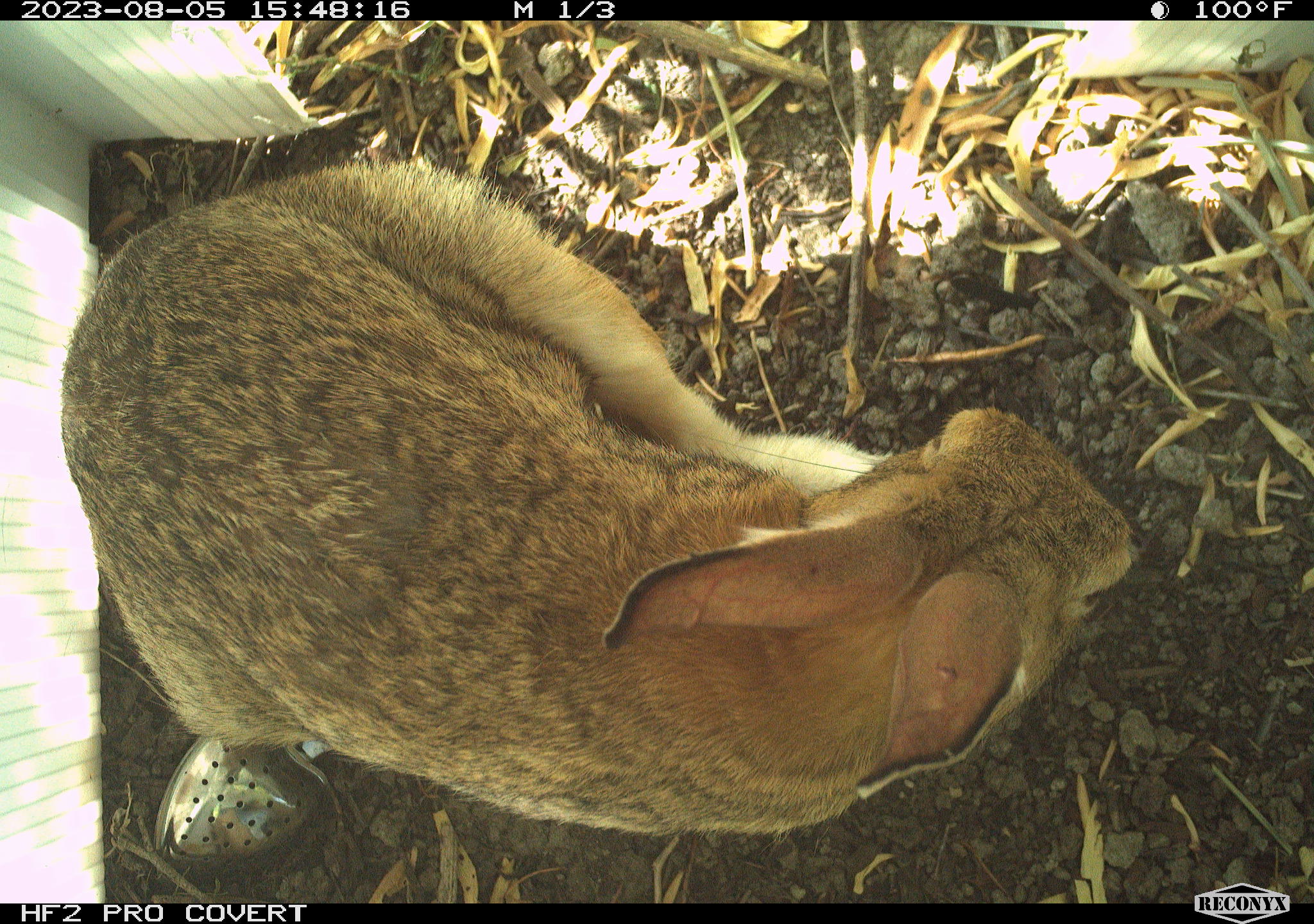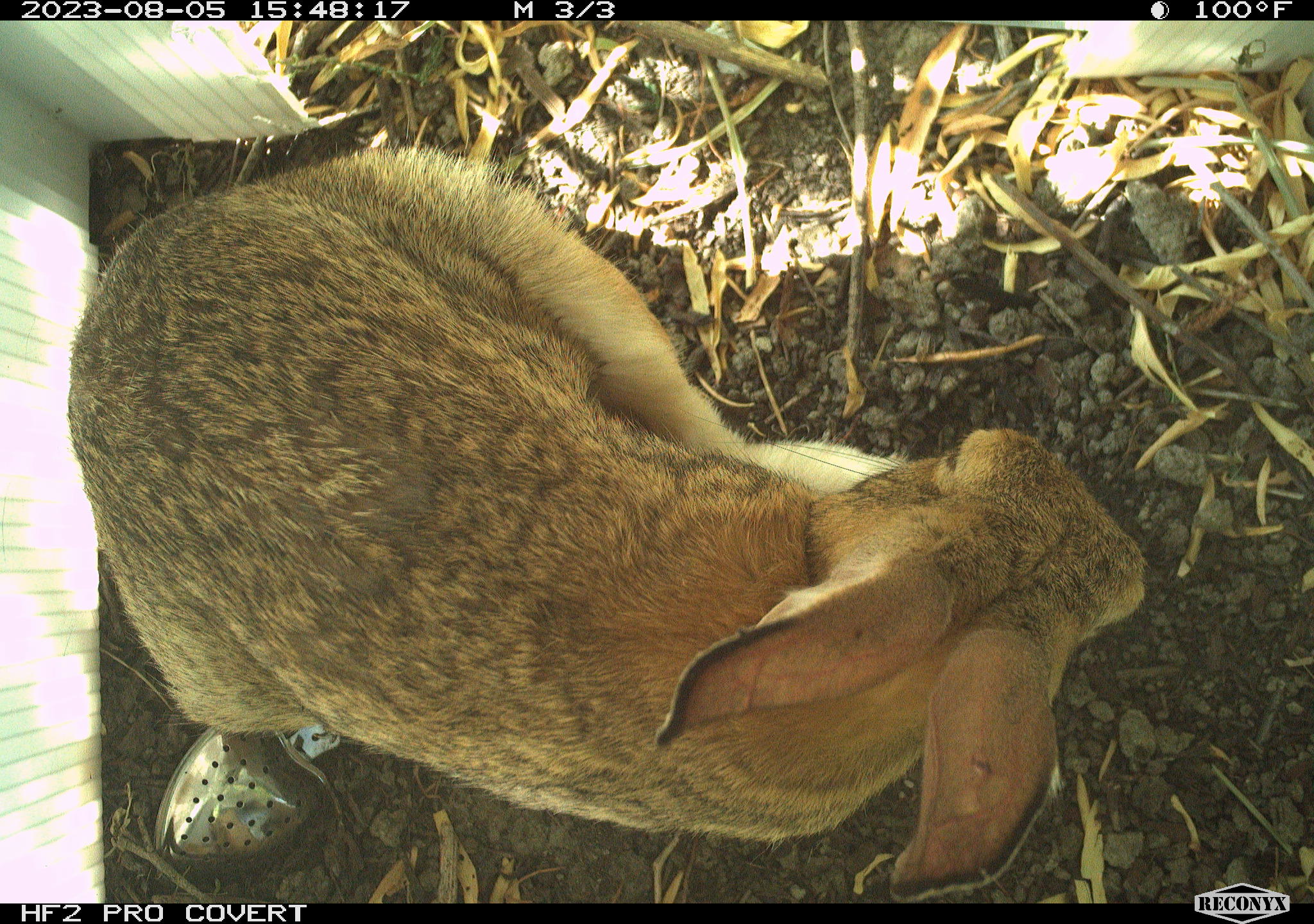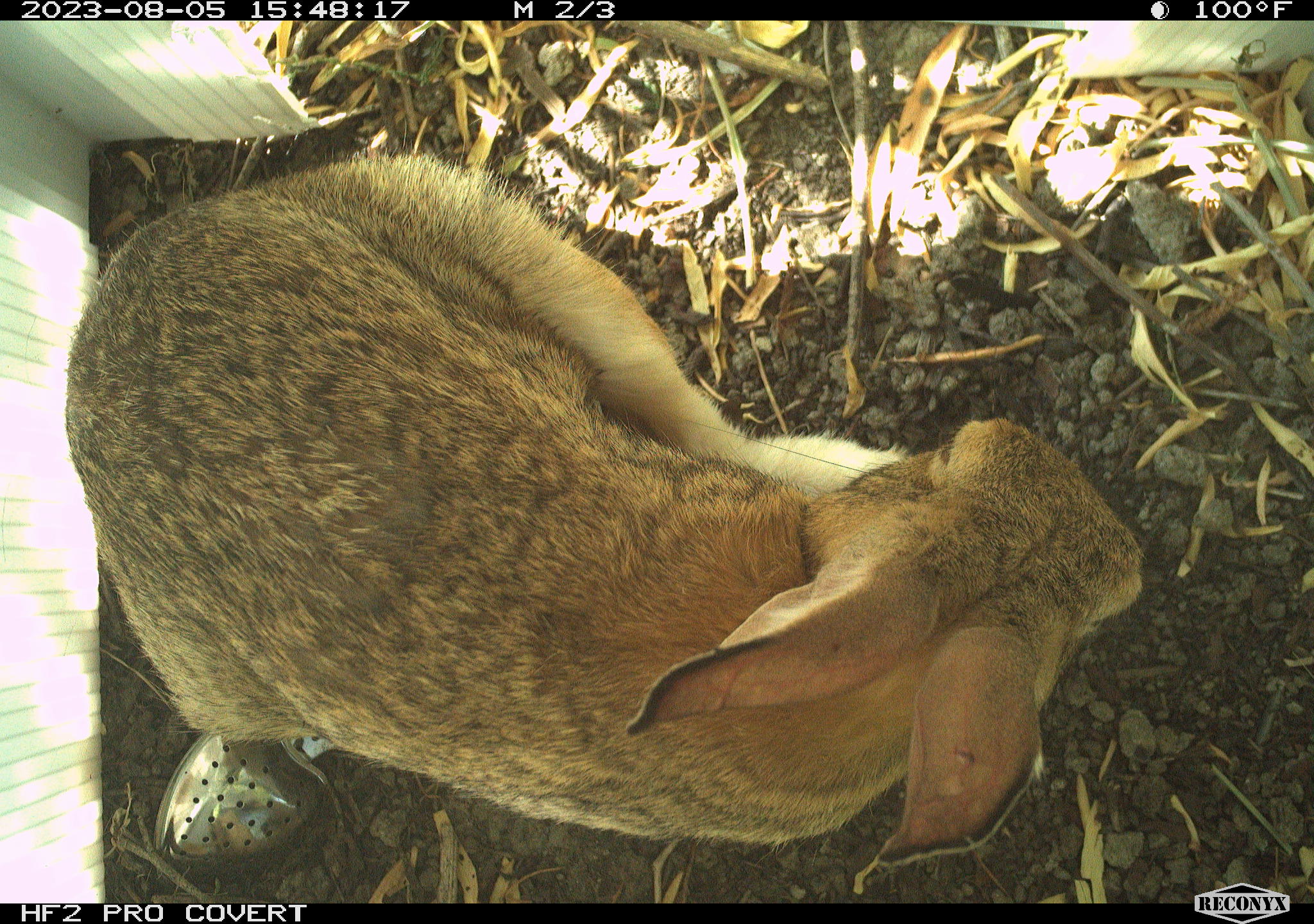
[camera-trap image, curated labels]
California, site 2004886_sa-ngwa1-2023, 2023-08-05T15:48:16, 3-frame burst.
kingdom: Animalia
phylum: Chordata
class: Mammalia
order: Lagomorpha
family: Leporidae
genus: Sylvilagus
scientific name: Sylvilagus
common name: cottontail rabbits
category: sylvilagus species